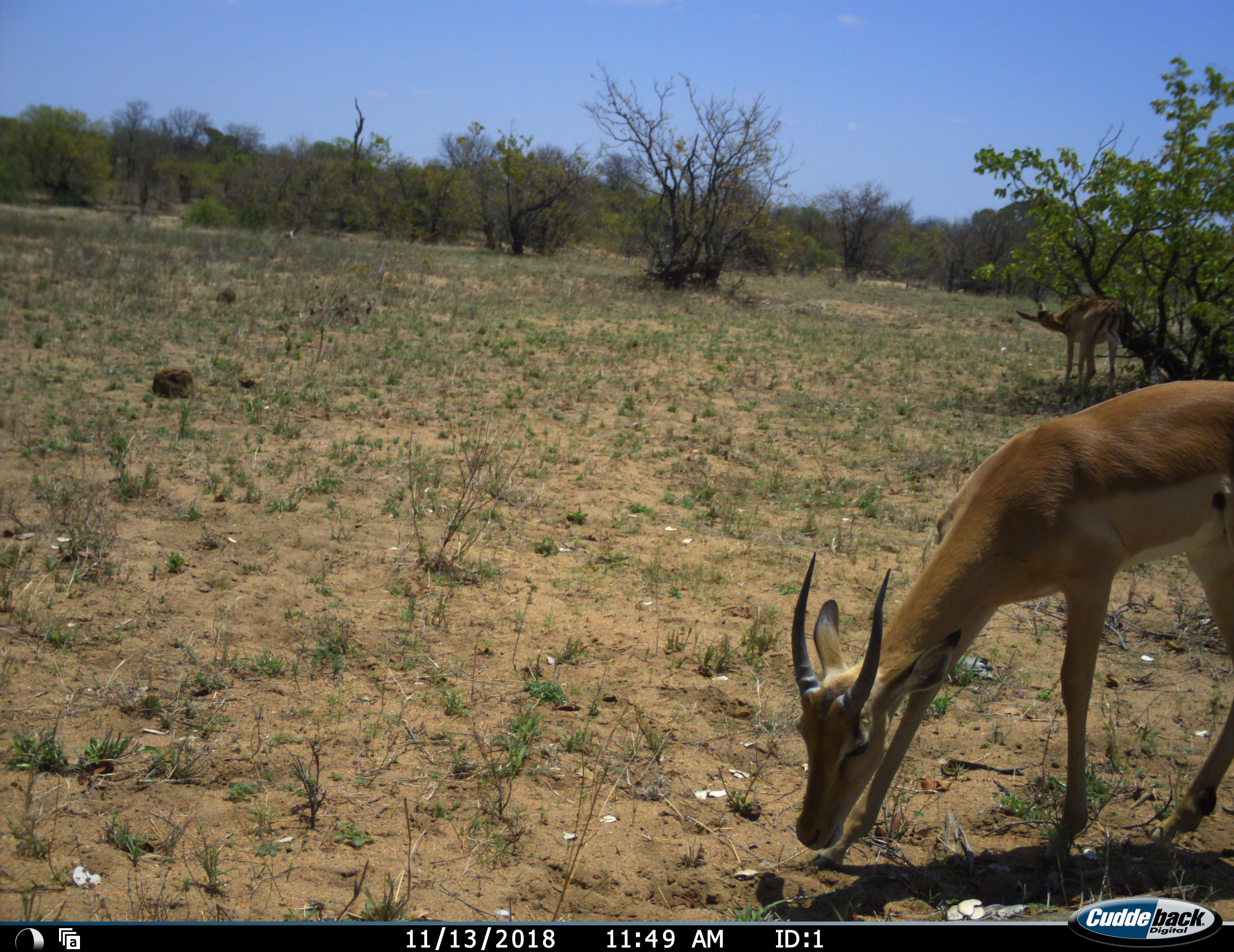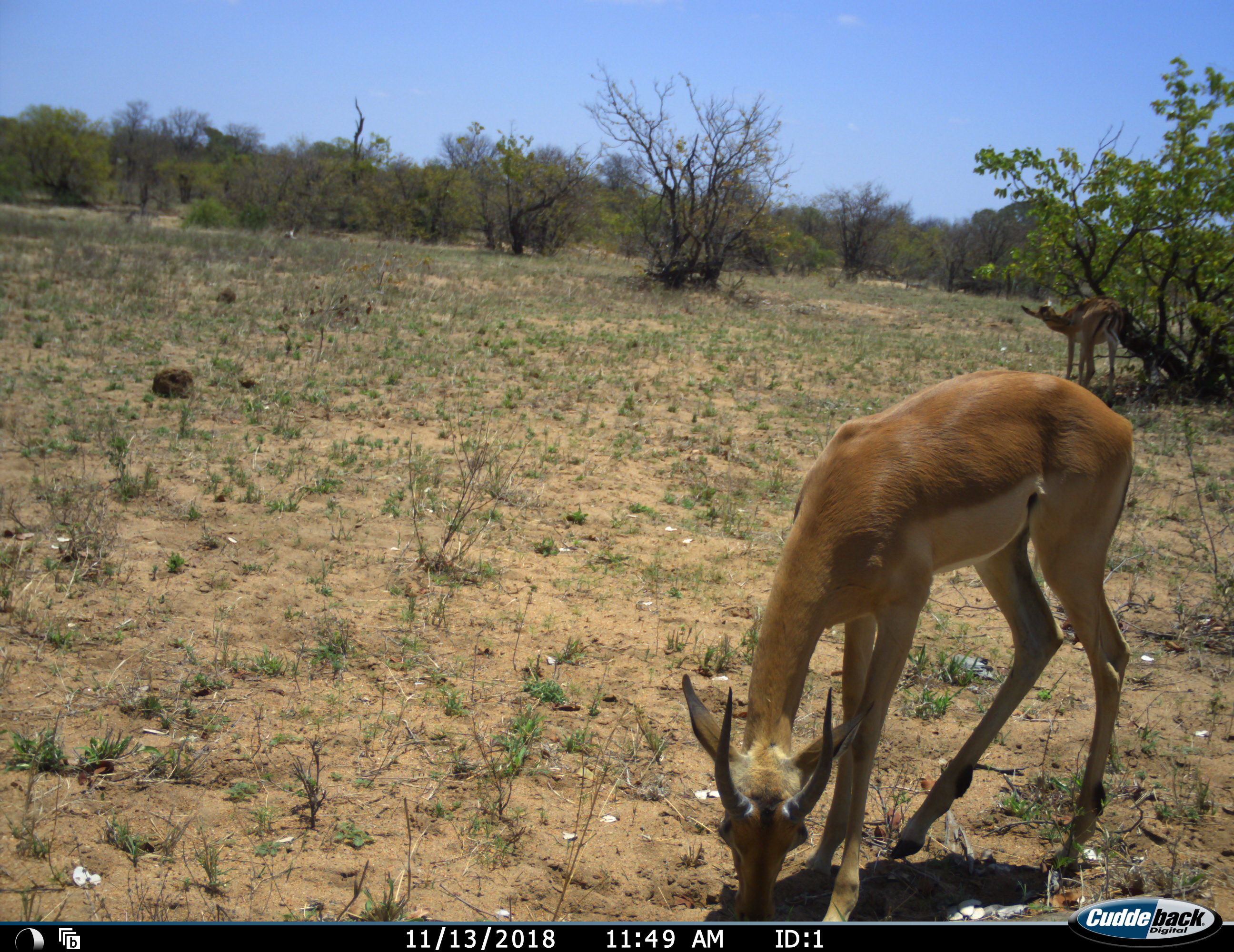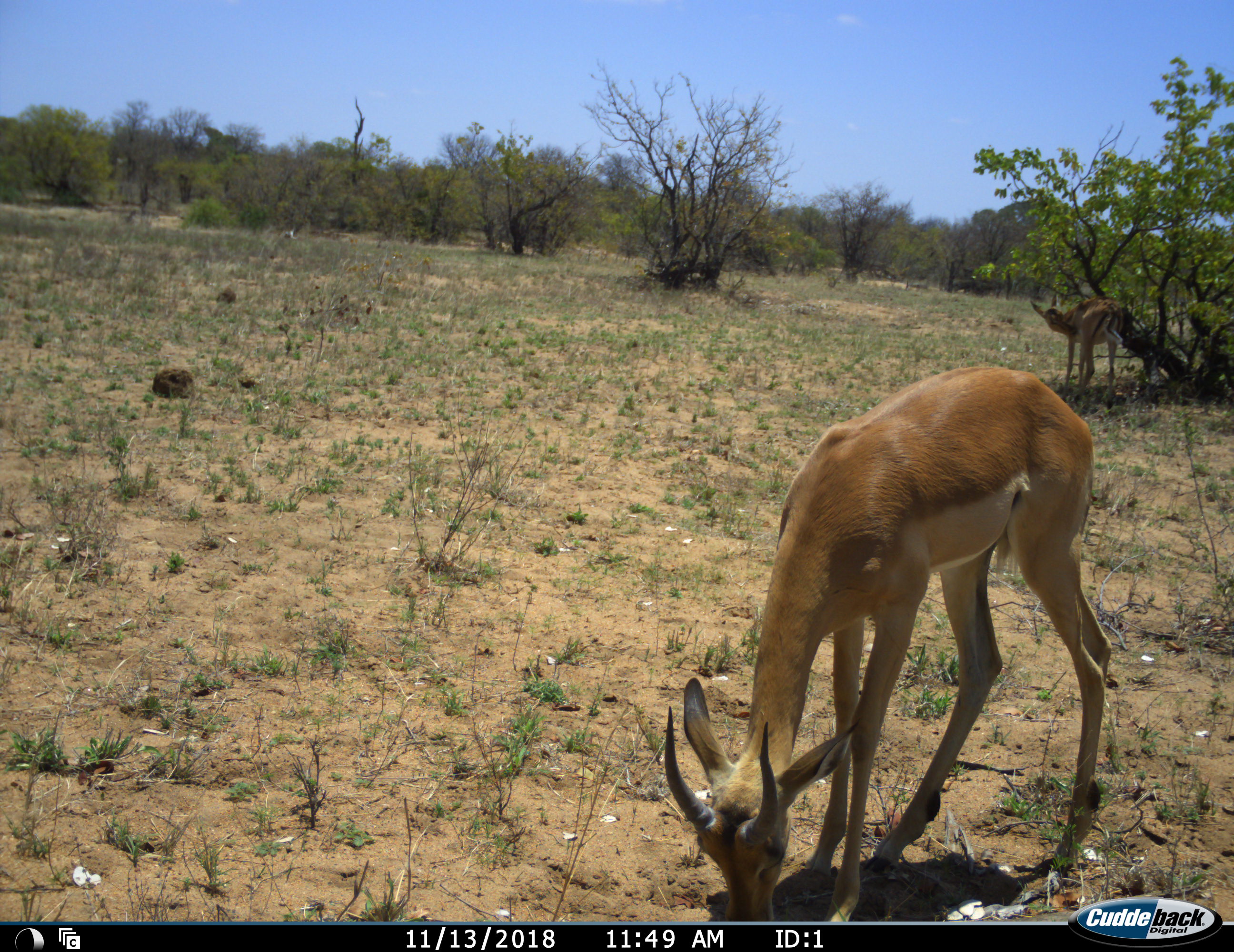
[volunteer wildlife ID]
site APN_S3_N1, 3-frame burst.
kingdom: Animalia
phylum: Chordata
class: Mammalia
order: Artiodactyla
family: Bovidae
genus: Aepyceros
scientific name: Aepyceros melampus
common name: impala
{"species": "impala (Aepyceros melampus)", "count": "2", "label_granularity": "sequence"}